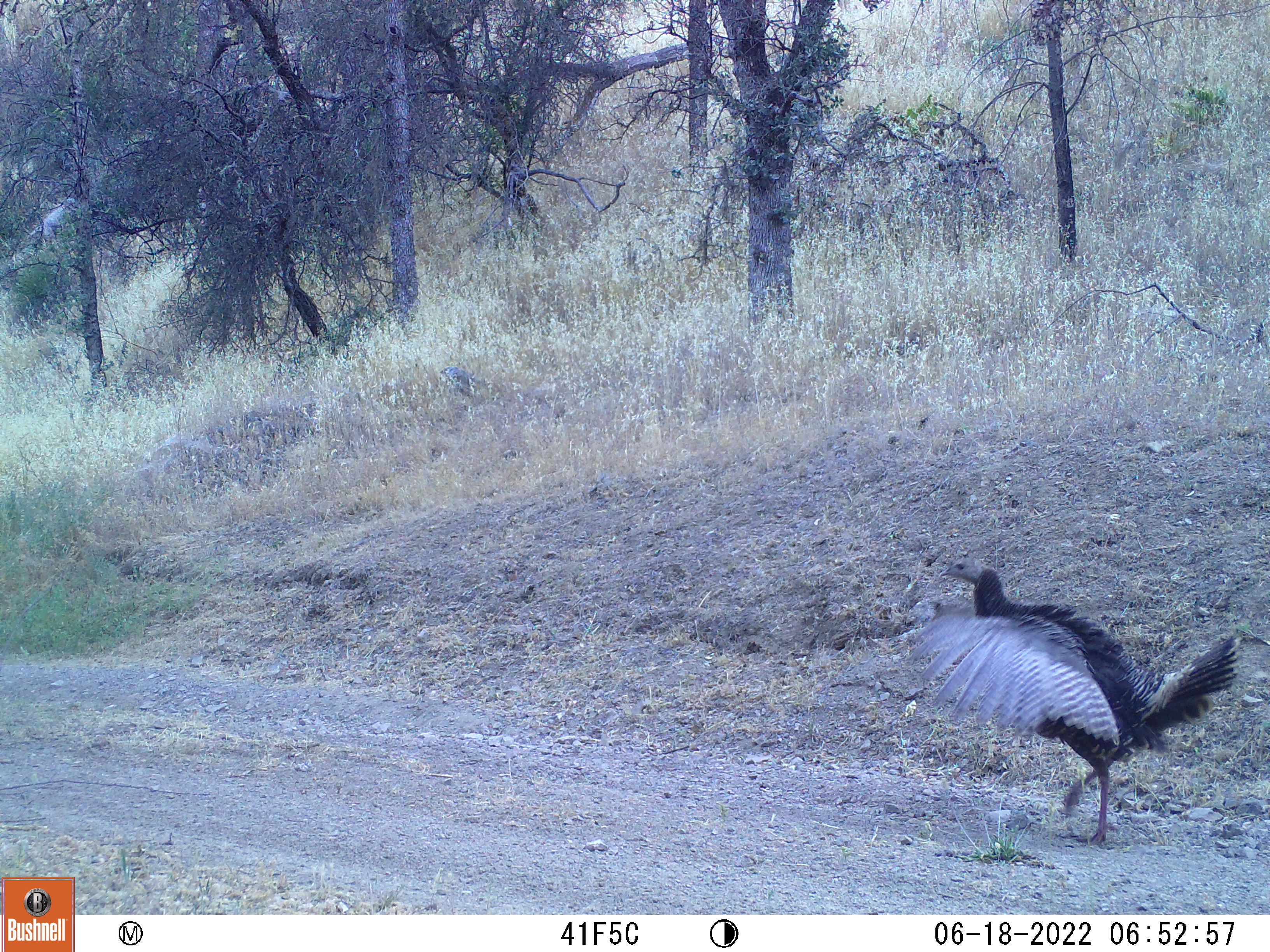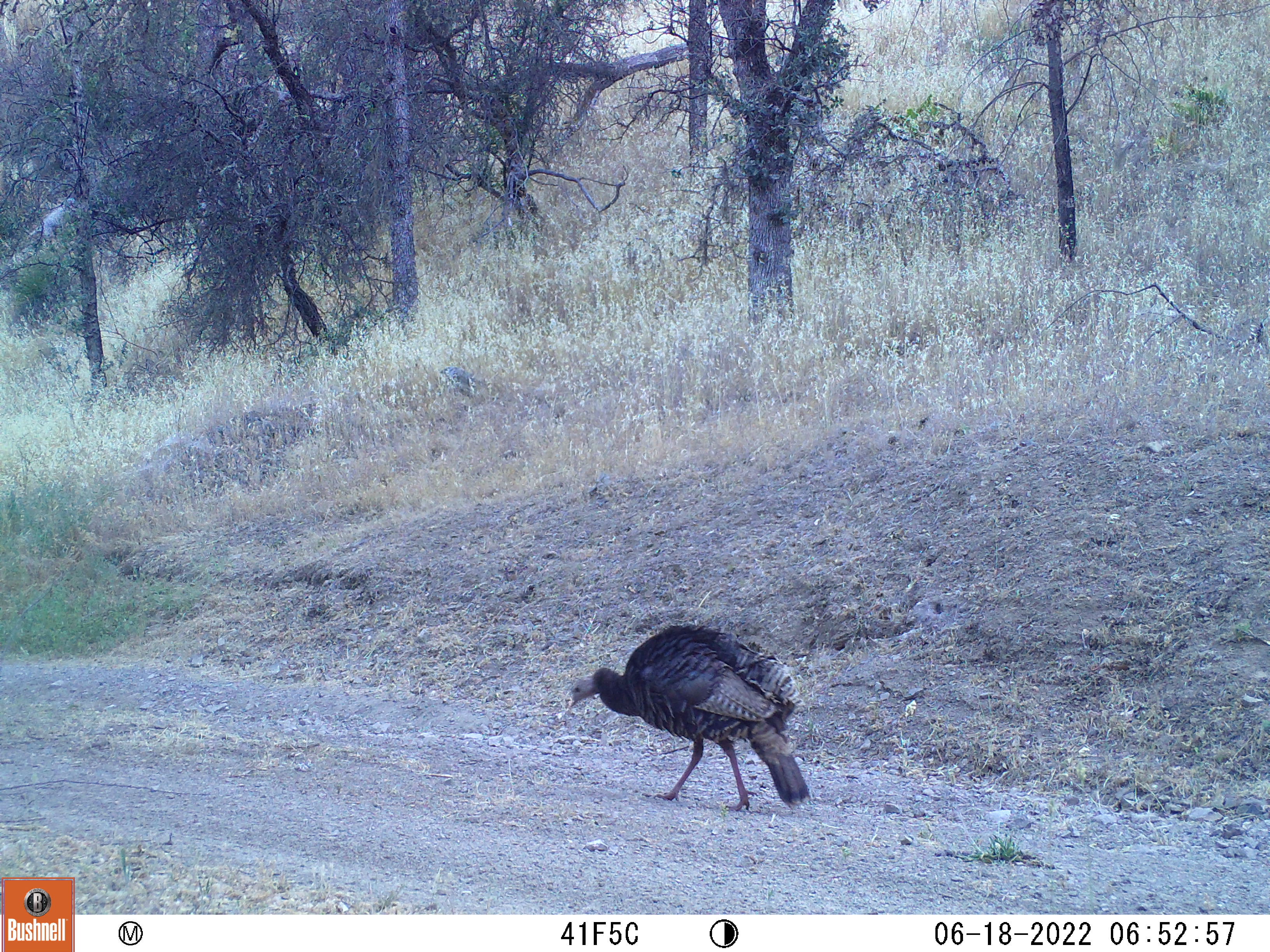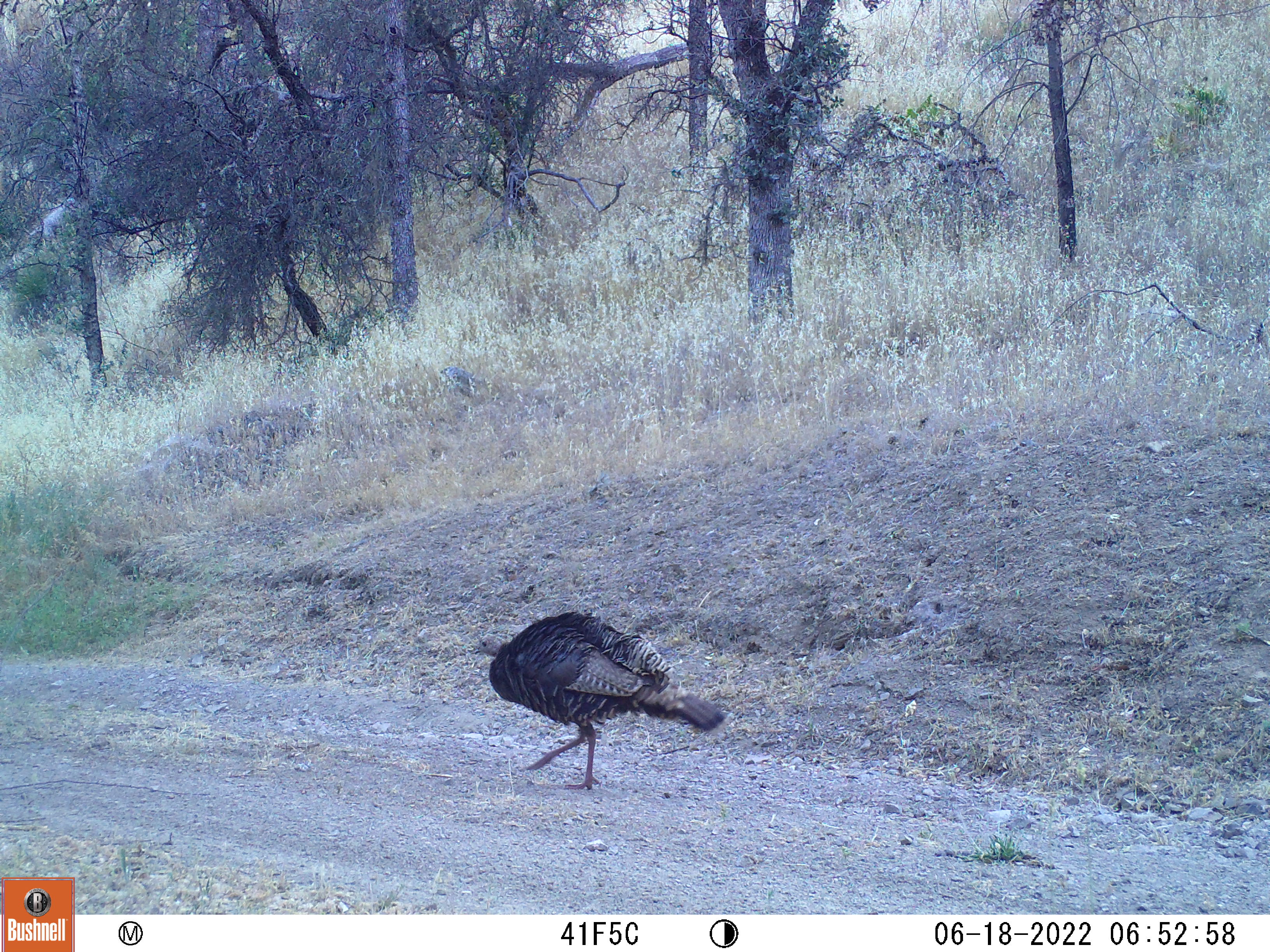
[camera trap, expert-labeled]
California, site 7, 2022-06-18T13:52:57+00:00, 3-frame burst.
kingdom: Animalia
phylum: Chordata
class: Aves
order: Galliformes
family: Phasianidae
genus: Meleagris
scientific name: Meleagris gallopavo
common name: turkey